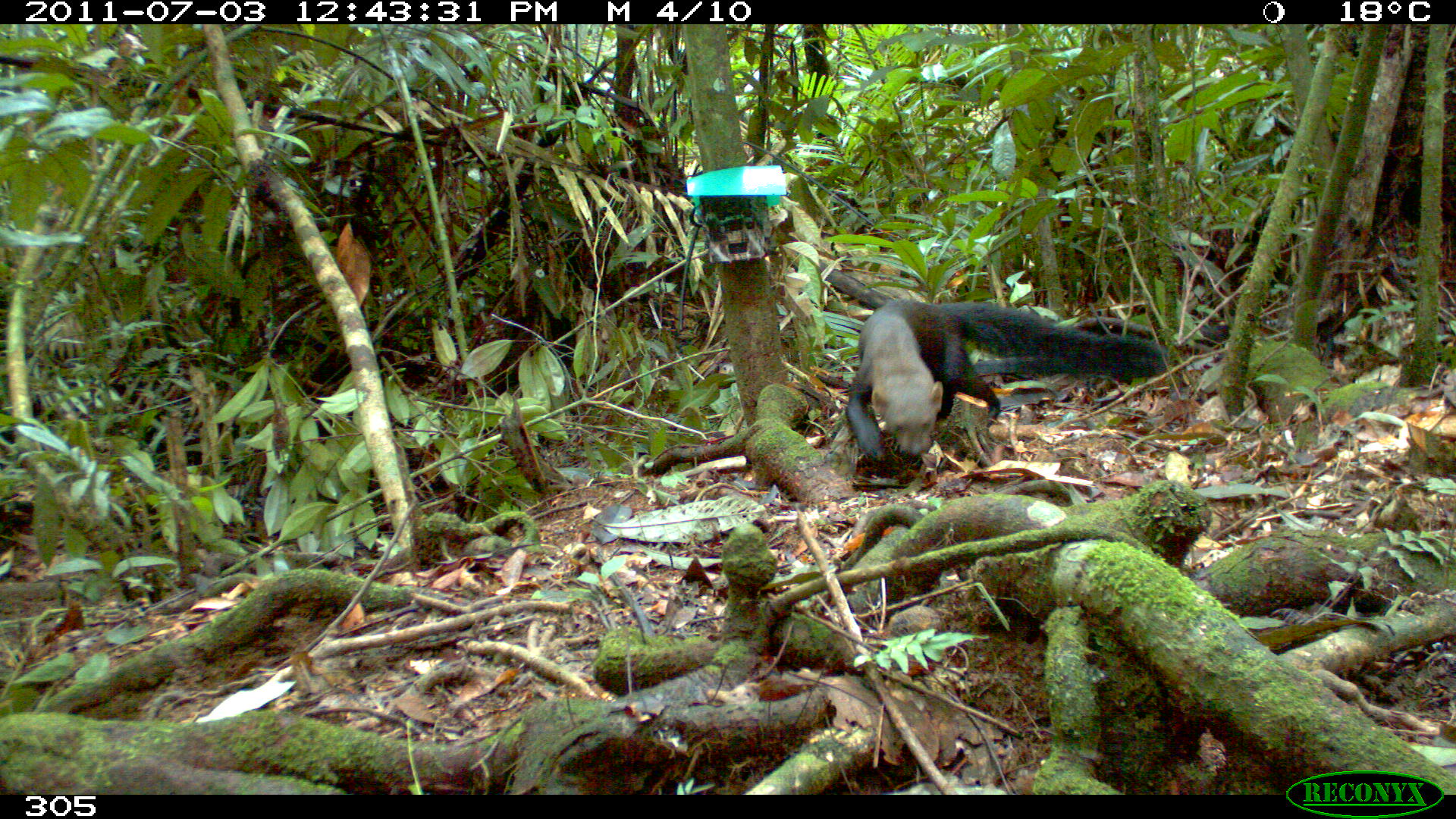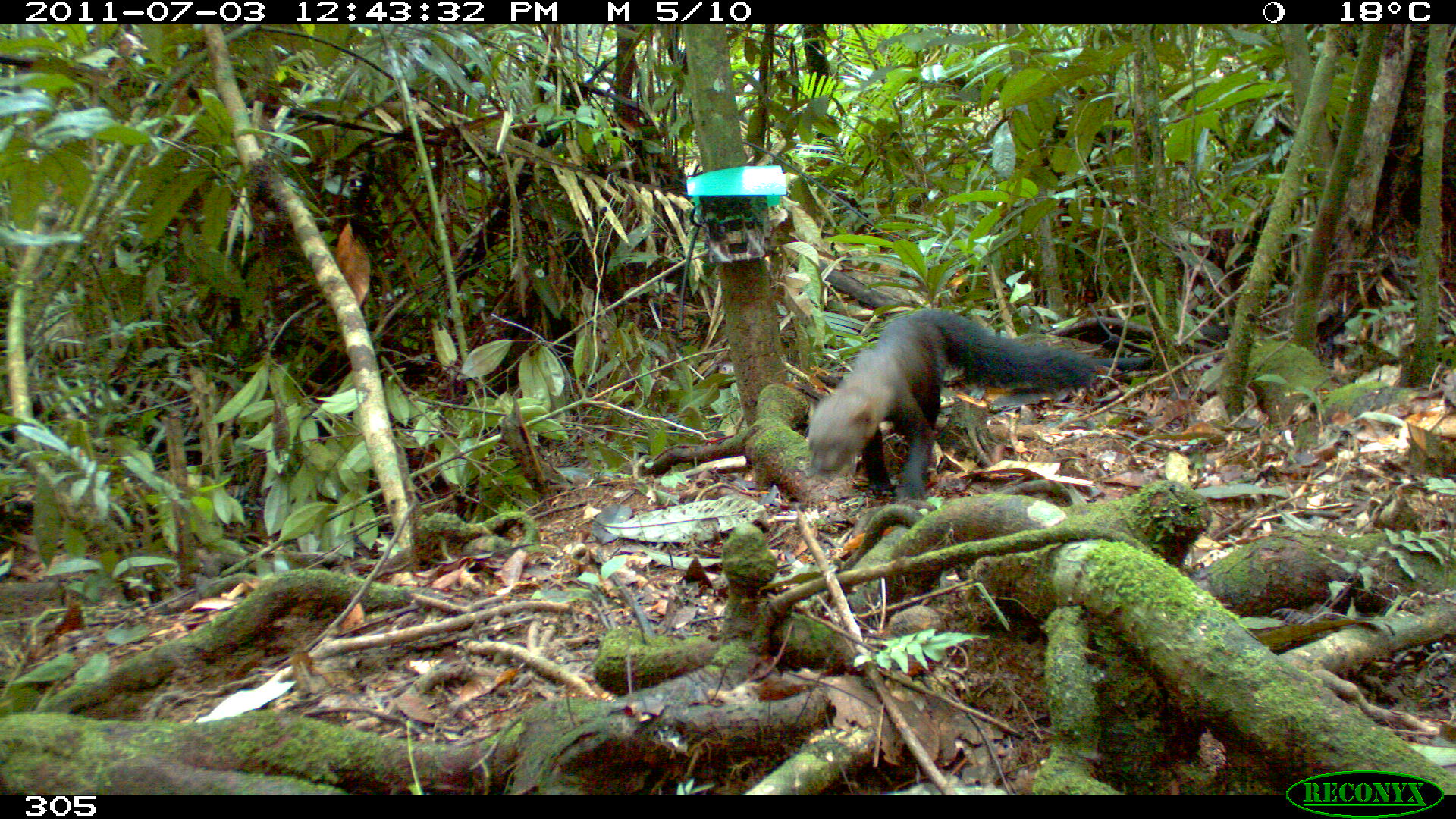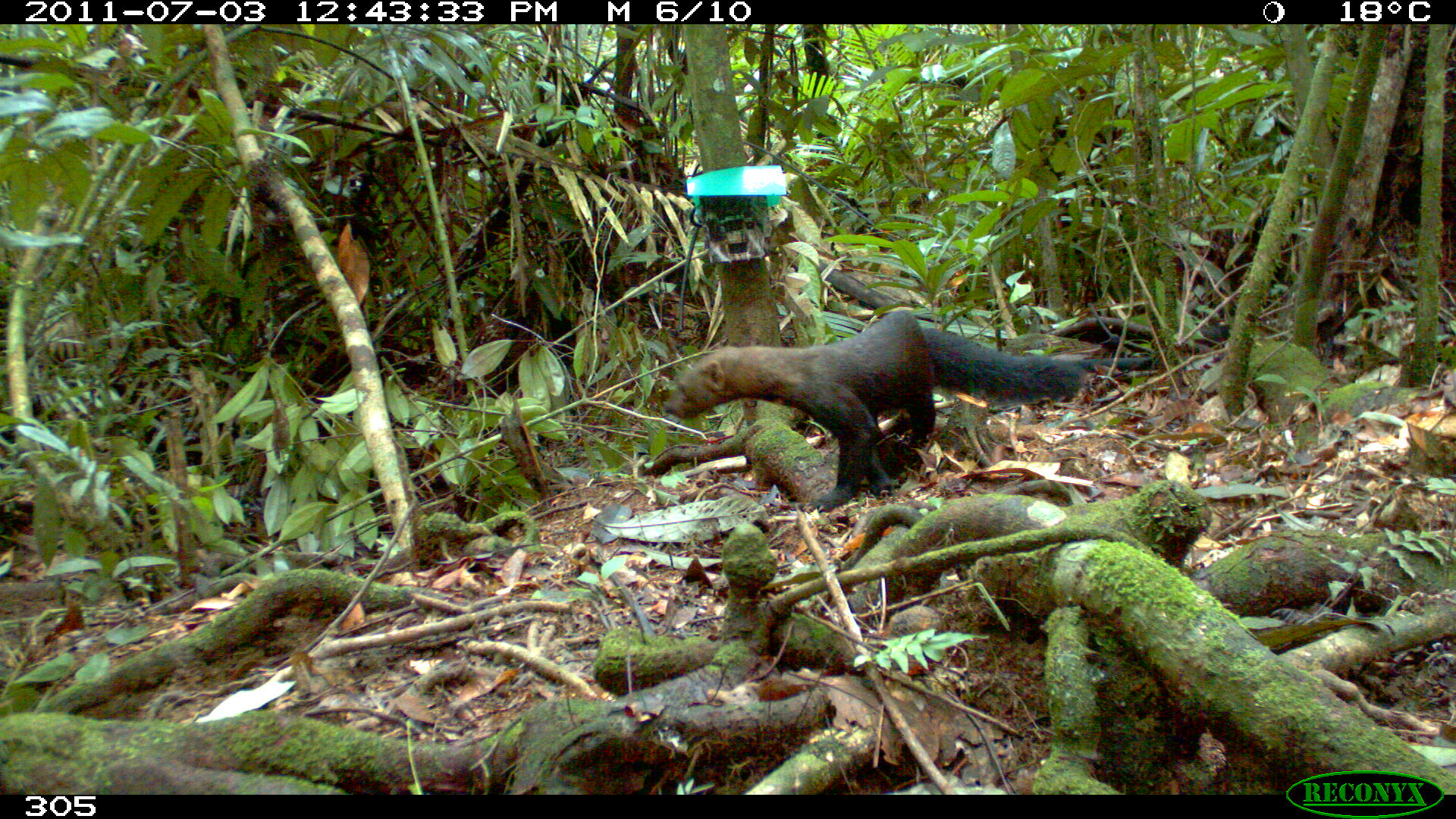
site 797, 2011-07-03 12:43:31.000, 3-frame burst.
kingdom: Animalia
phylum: Chordata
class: Mammalia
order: Carnivora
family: Mustelidae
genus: Eira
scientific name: Eira barbara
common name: tayra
Eira barbara (tayra).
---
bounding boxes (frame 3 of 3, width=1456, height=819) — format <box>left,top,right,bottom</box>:
eira barbara: <box>662,309,1082,513</box>